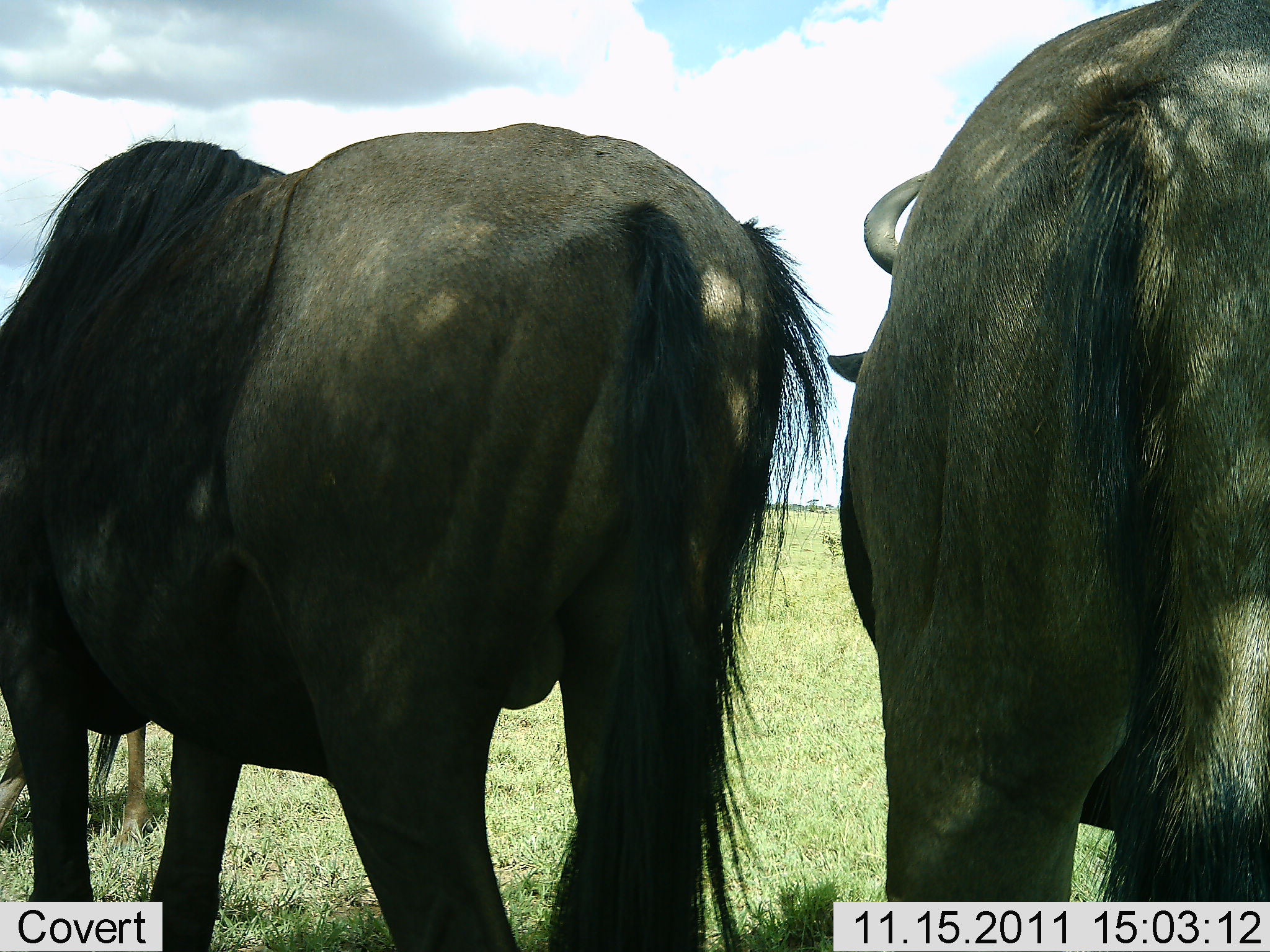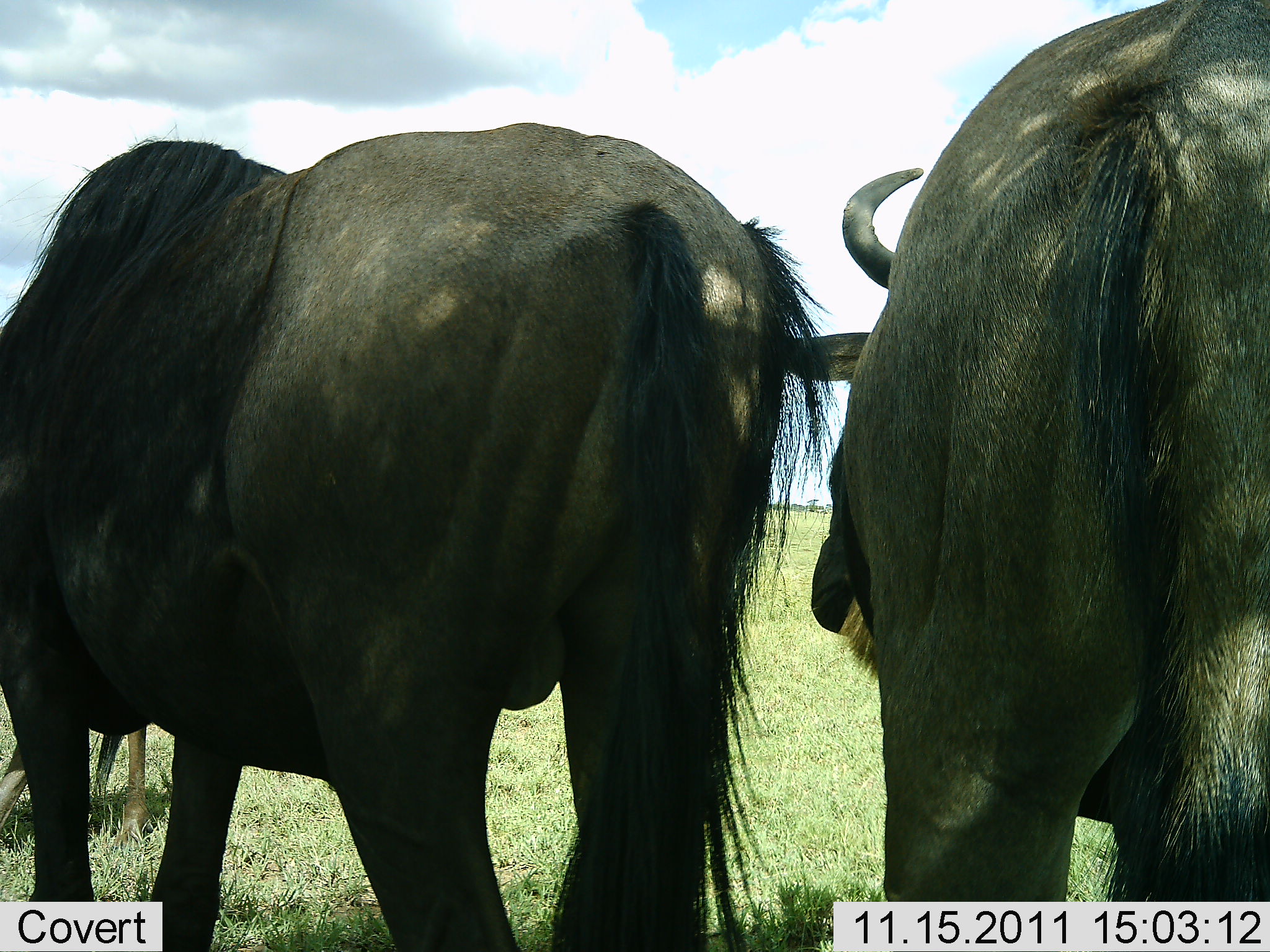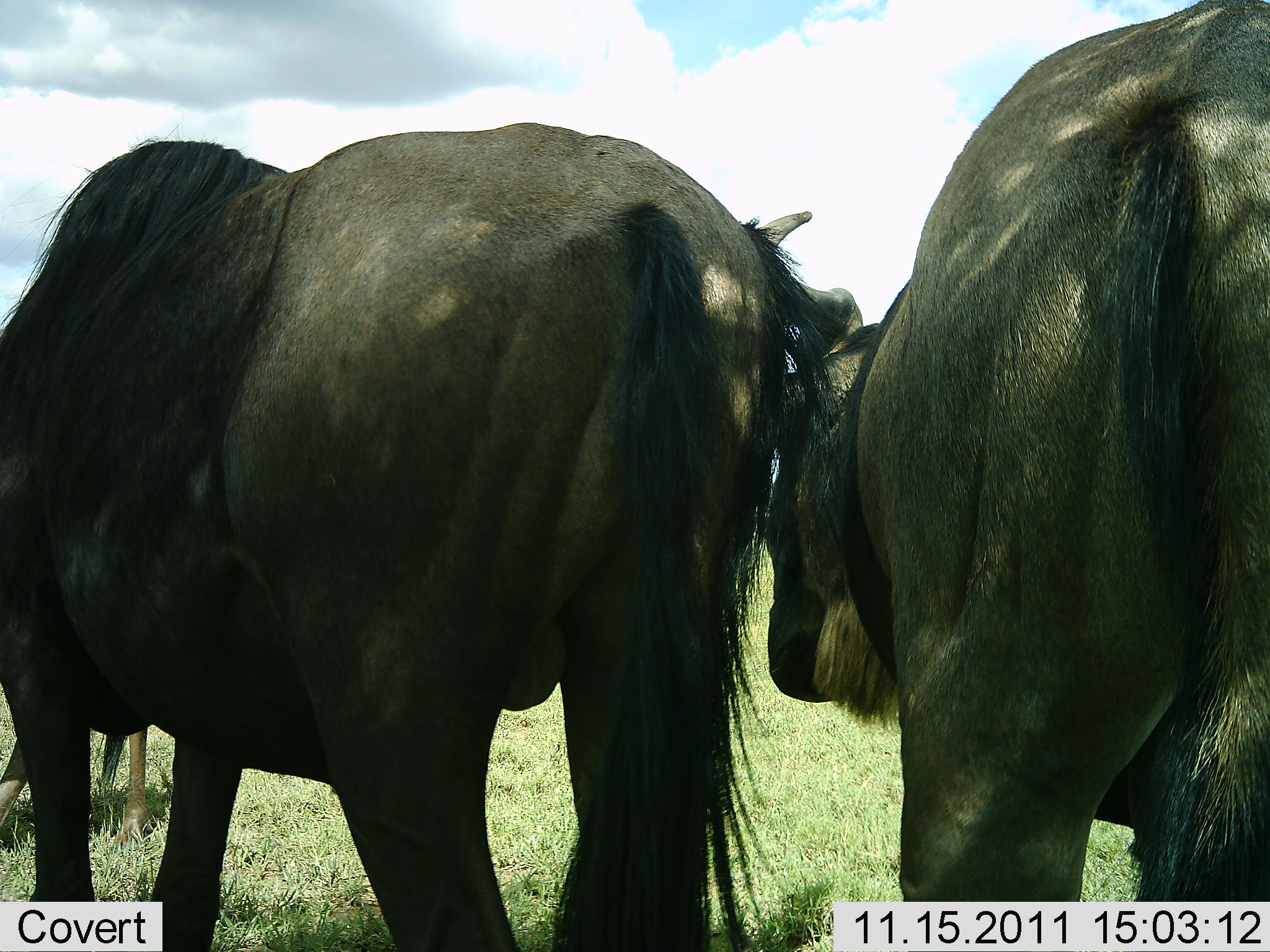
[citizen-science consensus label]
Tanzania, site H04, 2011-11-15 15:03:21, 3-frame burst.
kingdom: Animalia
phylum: Chordata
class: Mammalia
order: Artiodactyla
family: Bovidae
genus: Connochaetes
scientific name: Connochaetes taurinus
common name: blue wildebeest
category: wildebeest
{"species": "wildebeest (blue wildebeest) (Connochaetes taurinus)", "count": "3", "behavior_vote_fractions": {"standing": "92%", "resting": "8%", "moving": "0%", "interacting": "0%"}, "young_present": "15%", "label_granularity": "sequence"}